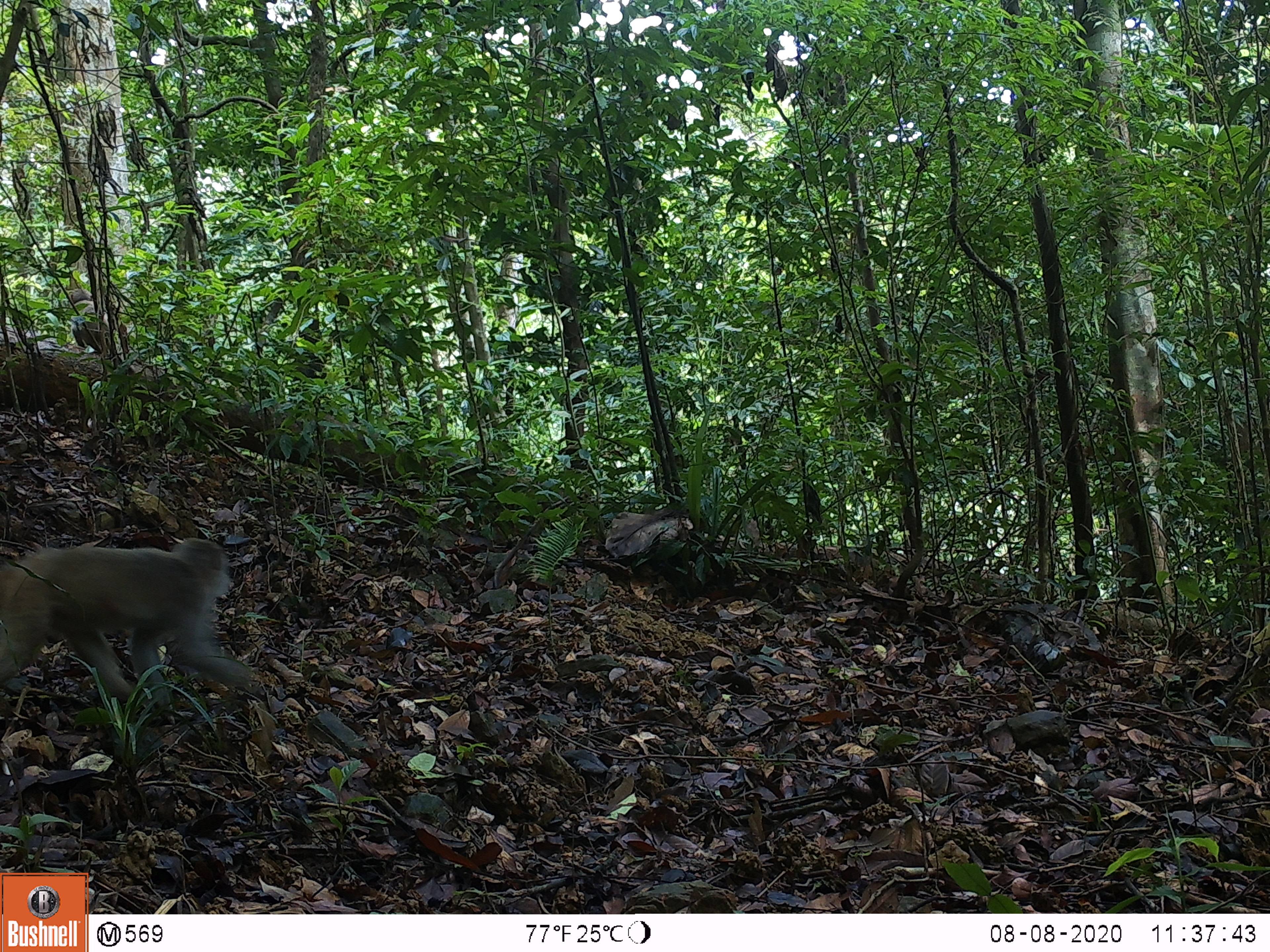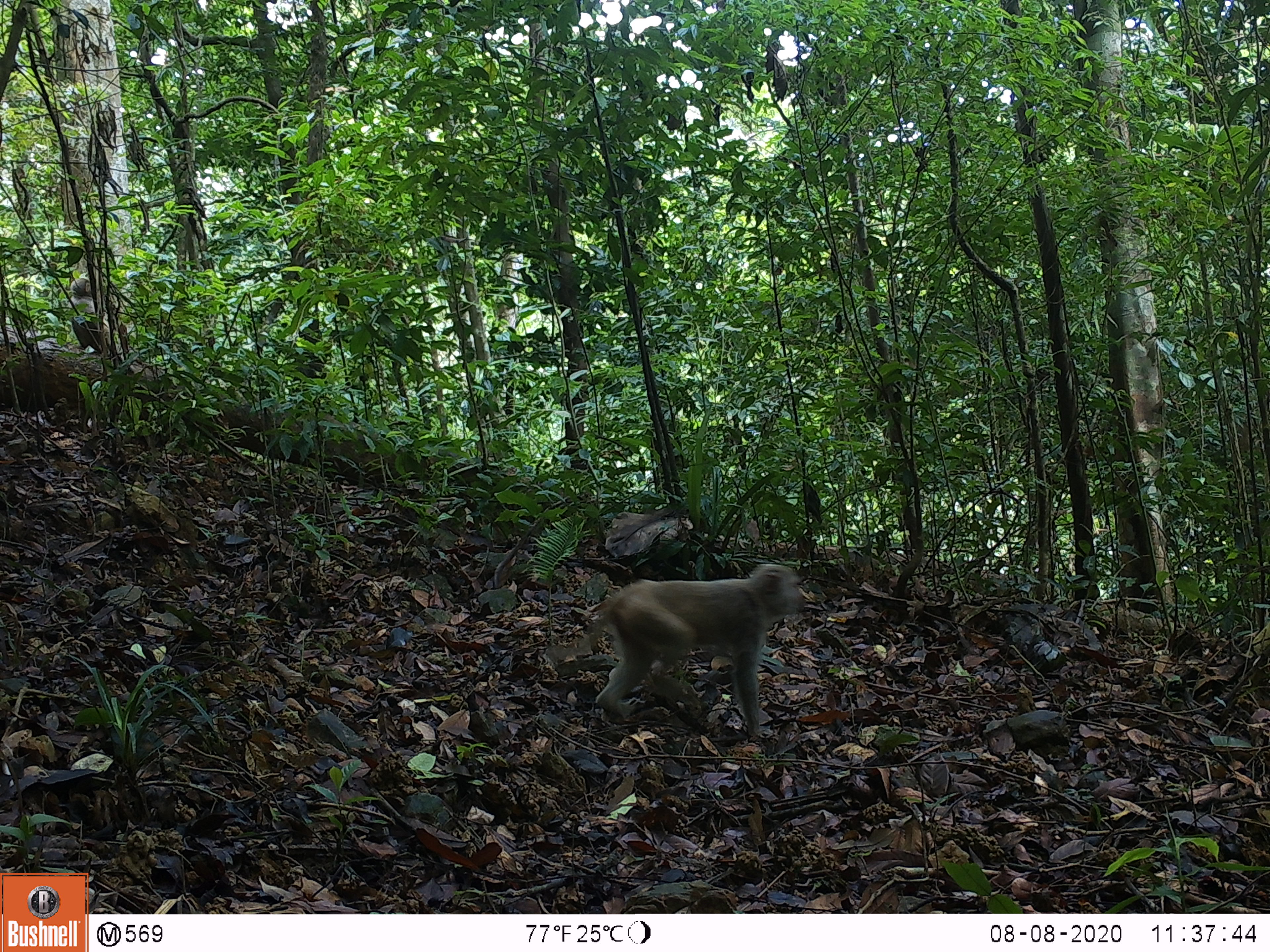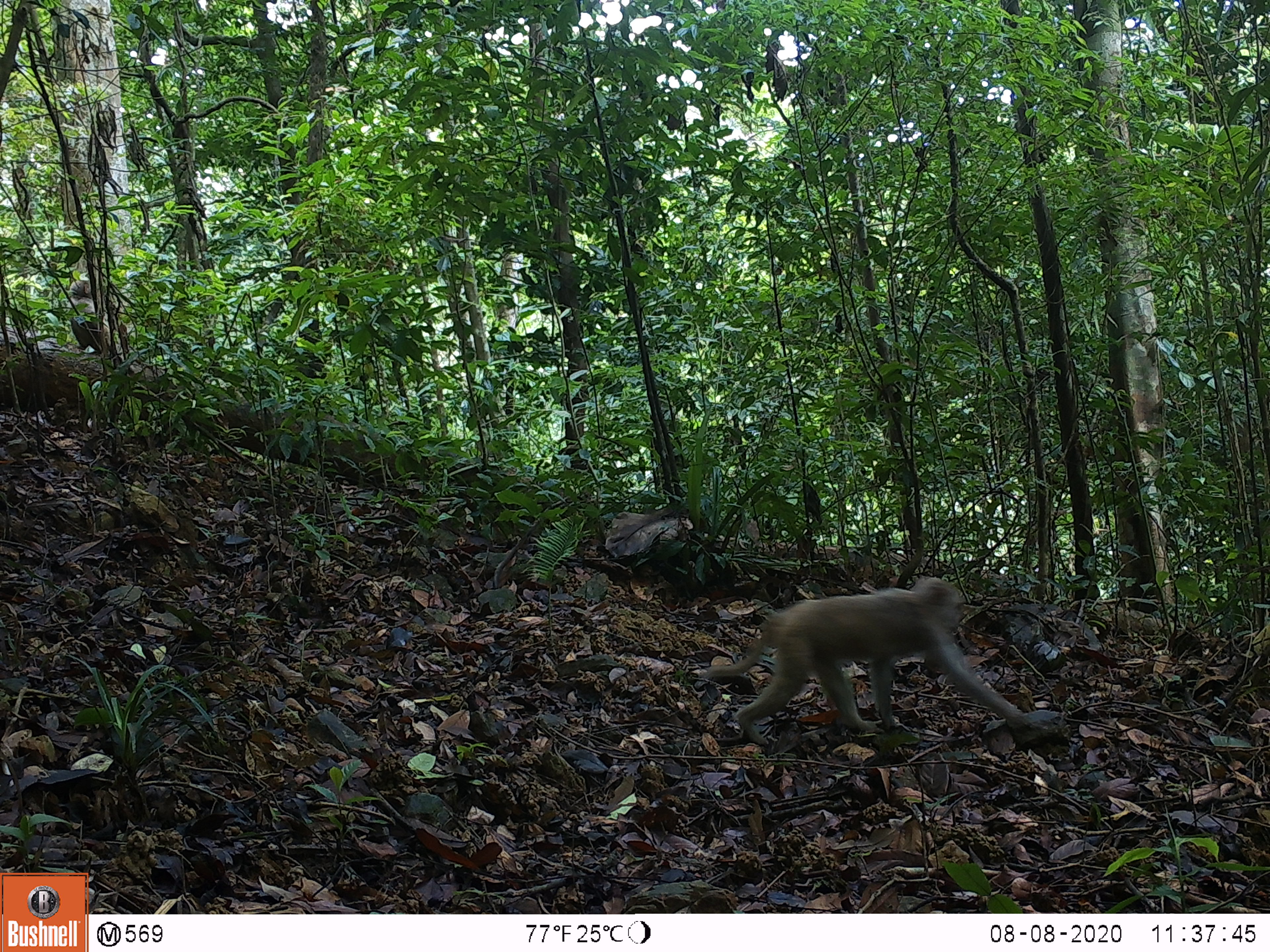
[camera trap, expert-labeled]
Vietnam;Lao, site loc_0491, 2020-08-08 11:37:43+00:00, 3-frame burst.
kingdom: Animalia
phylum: Chordata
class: Mammalia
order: Primates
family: Cercopithecidae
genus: Macaca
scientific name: Macaca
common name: macaques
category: assam or rhesus macaque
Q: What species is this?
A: Assam or rhesus macaque (macaques) (Macaca).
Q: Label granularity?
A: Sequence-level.